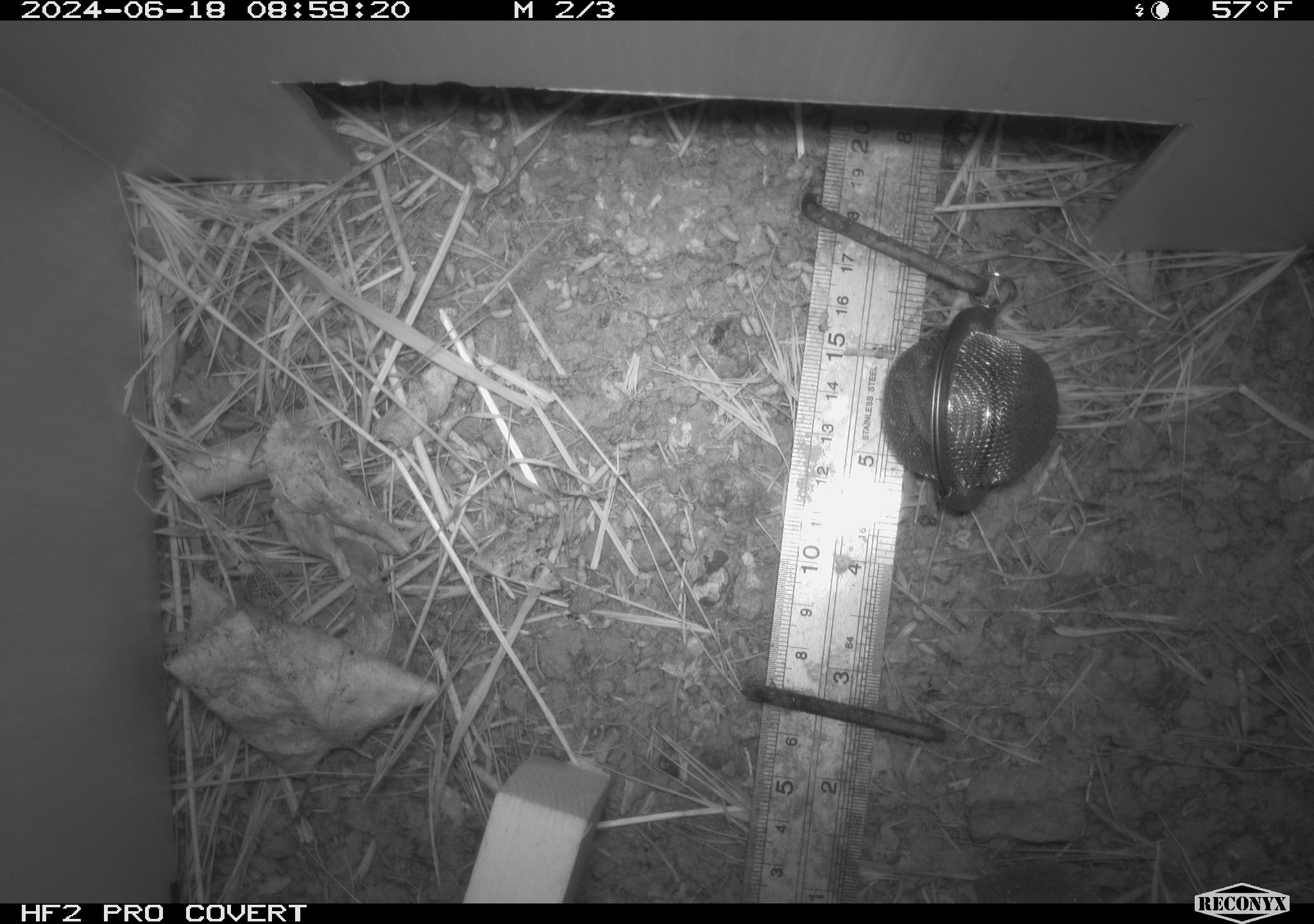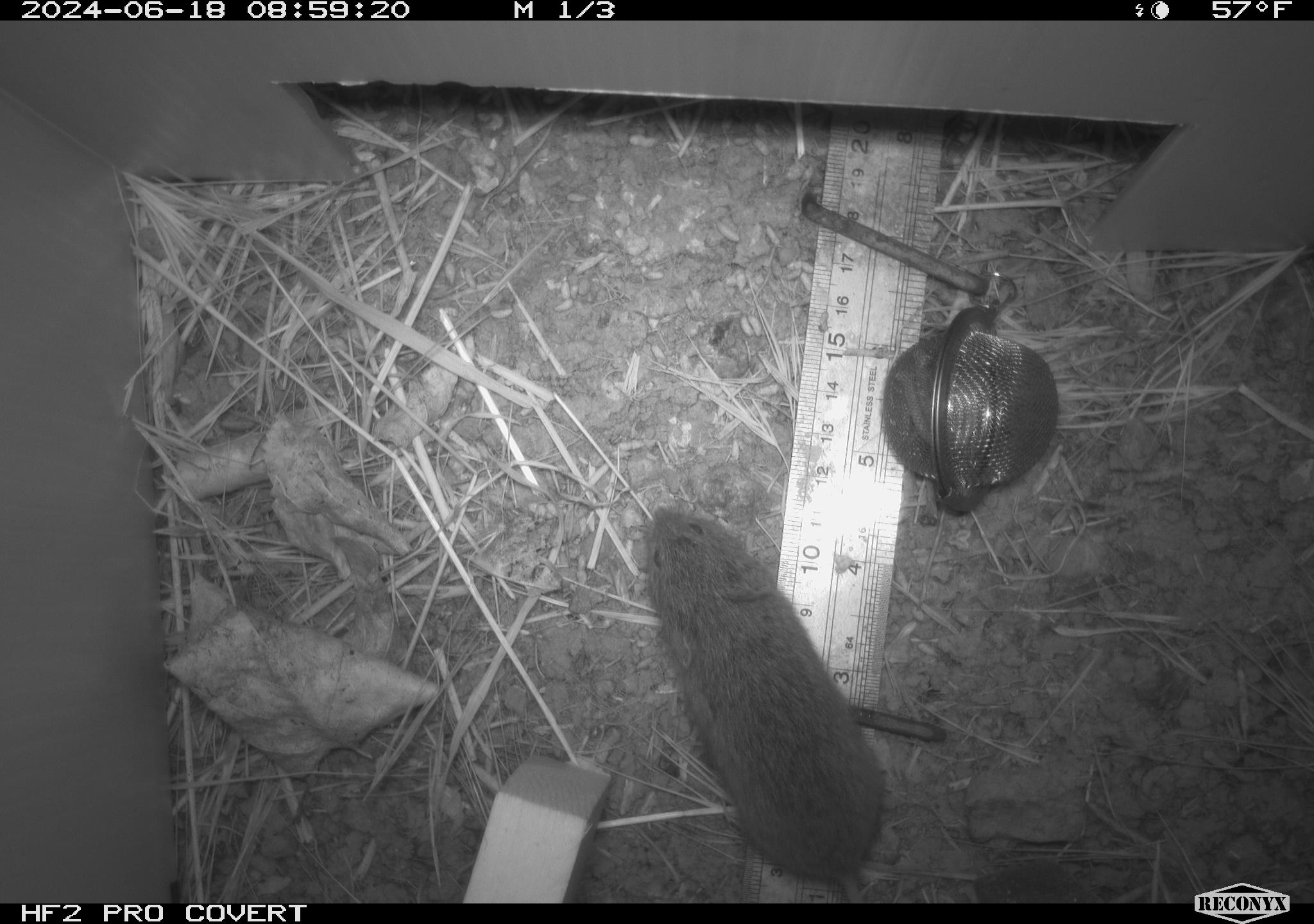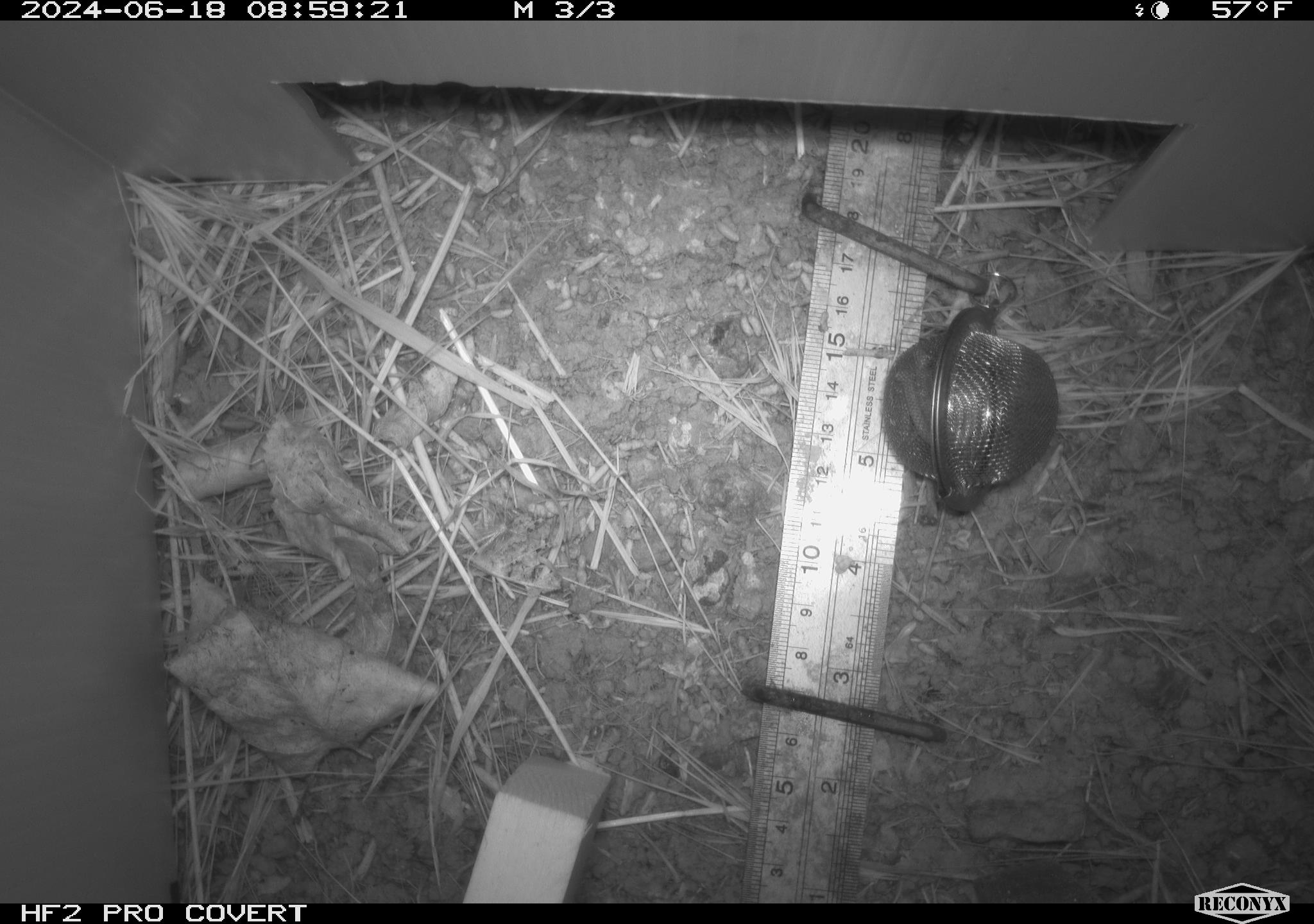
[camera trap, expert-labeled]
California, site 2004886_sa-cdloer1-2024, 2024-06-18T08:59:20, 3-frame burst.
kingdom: Animalia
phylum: Chordata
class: Mammalia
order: Rodentia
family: Cricetidae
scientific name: Arvicolinae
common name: voles, lemmings, and muskrats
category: arvicolinae subfamily